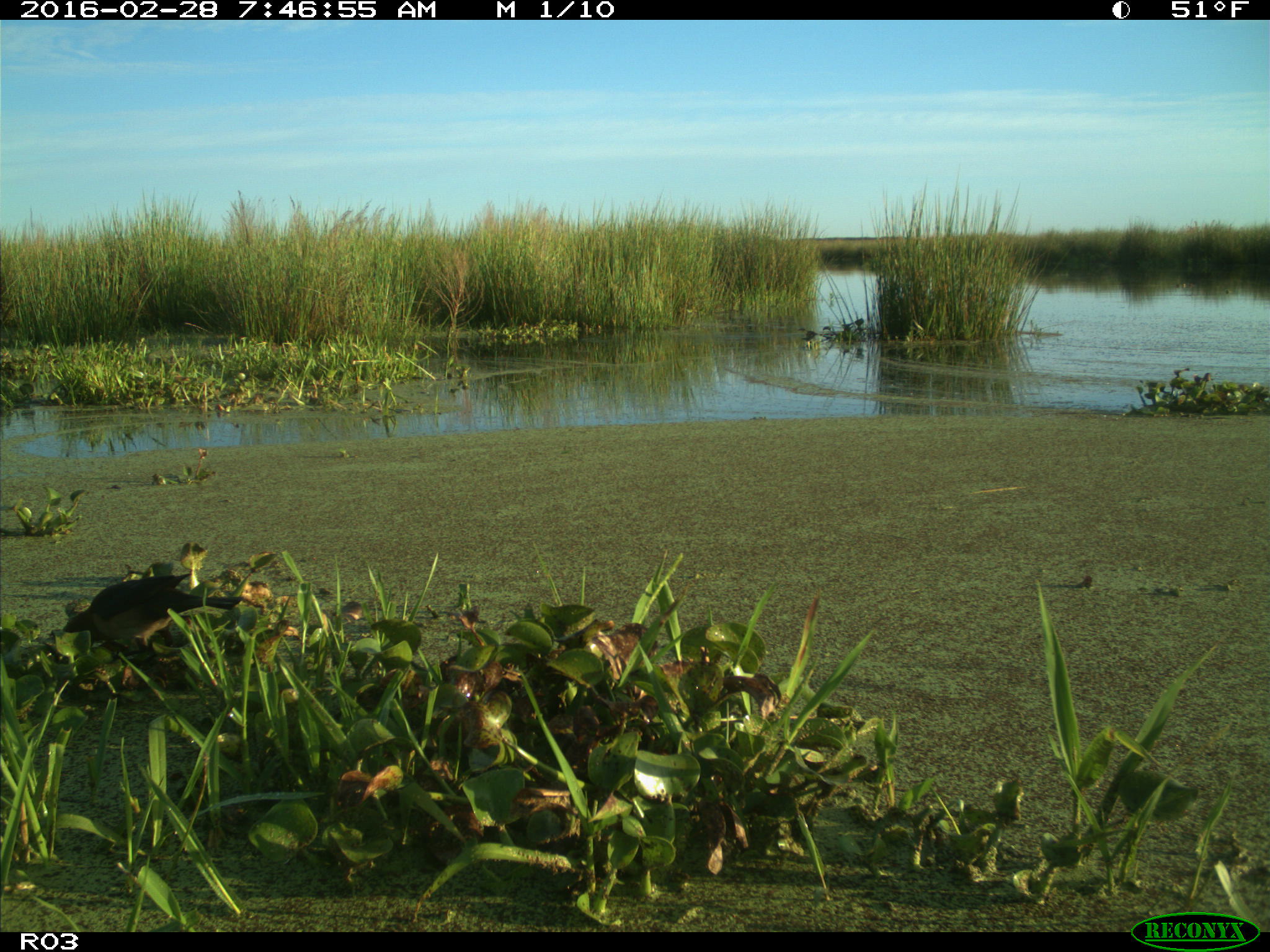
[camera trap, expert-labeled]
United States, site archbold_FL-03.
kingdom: Animalia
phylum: Chordata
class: Aves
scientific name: Aves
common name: birds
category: unidentified bird